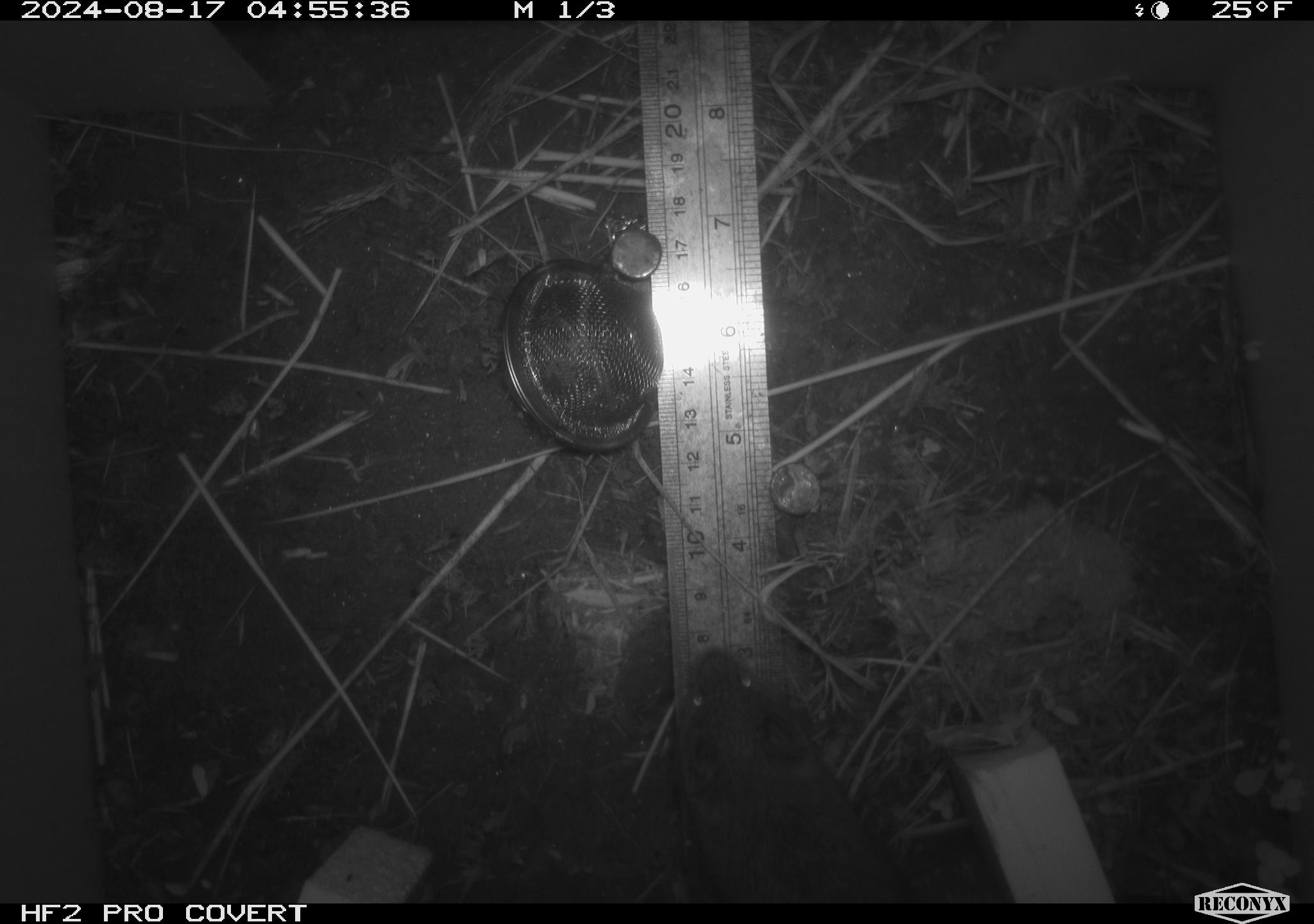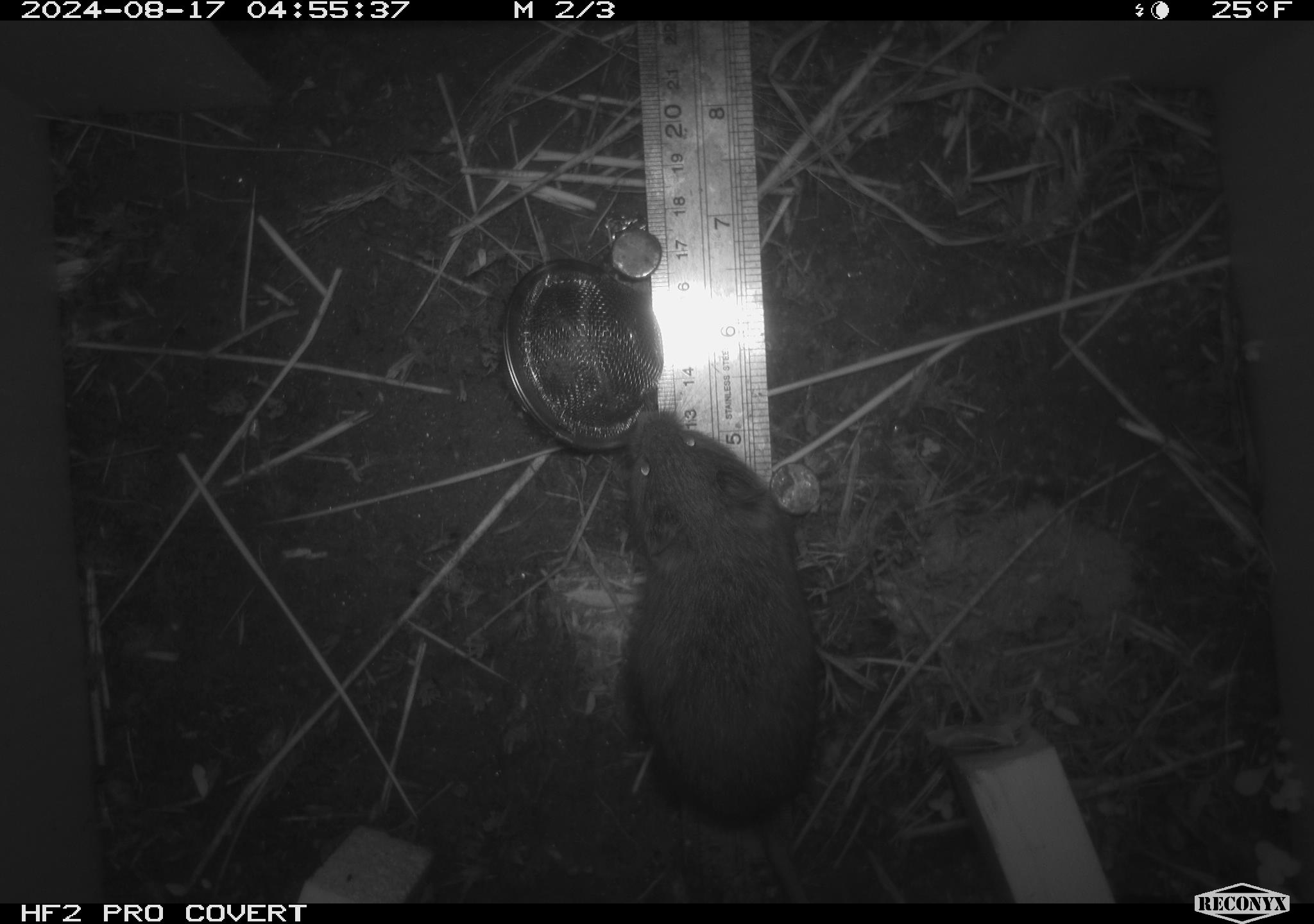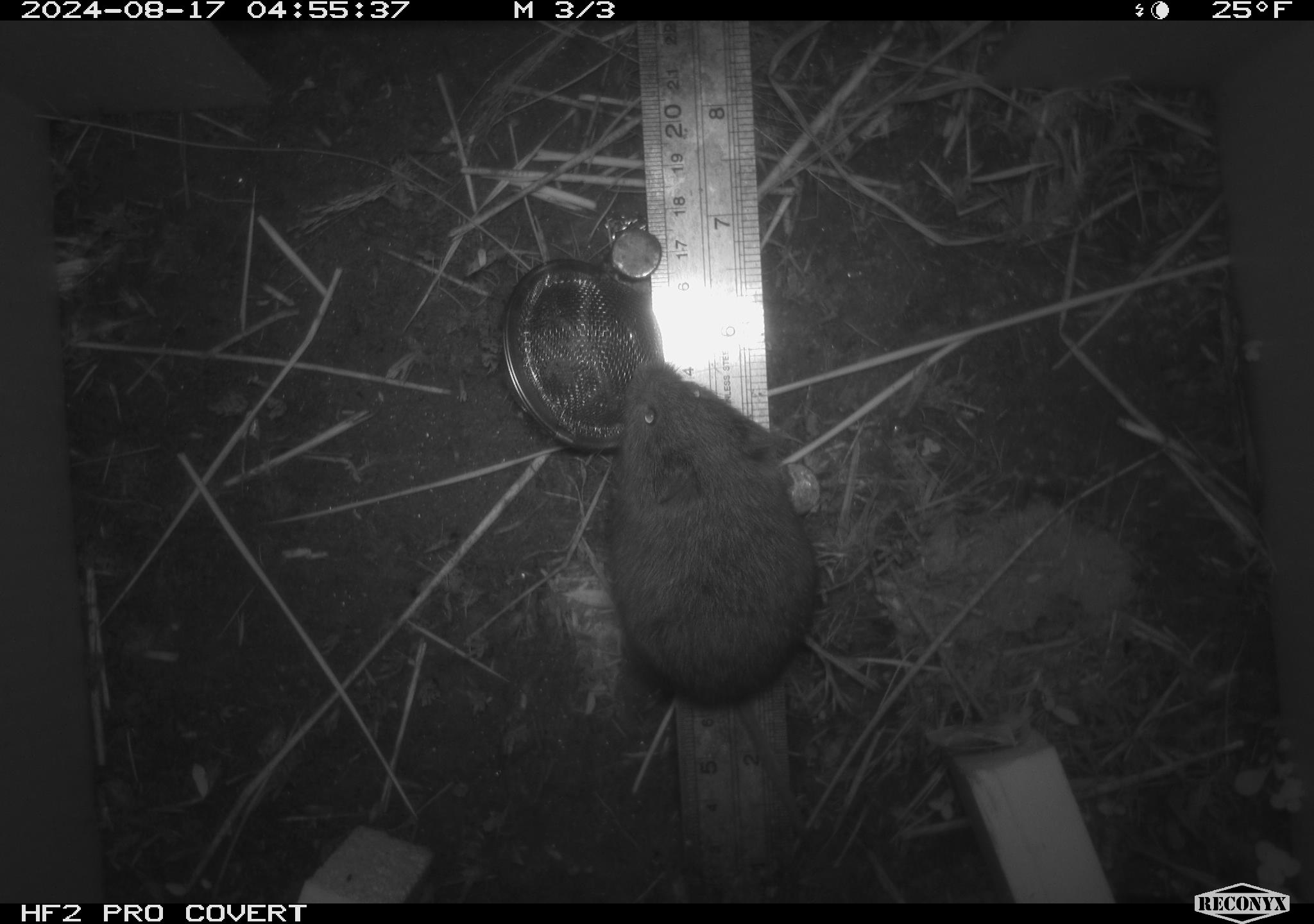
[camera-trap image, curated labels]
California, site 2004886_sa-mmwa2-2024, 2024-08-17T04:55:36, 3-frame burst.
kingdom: Animalia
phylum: Chordata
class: Mammalia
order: Rodentia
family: Cricetidae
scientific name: Arvicolinae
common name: voles, lemmings, and muskrats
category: arvicolinae subfamily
Arvicolinae subfamily (voles, lemmings, and muskrats) (Arvicolinae).